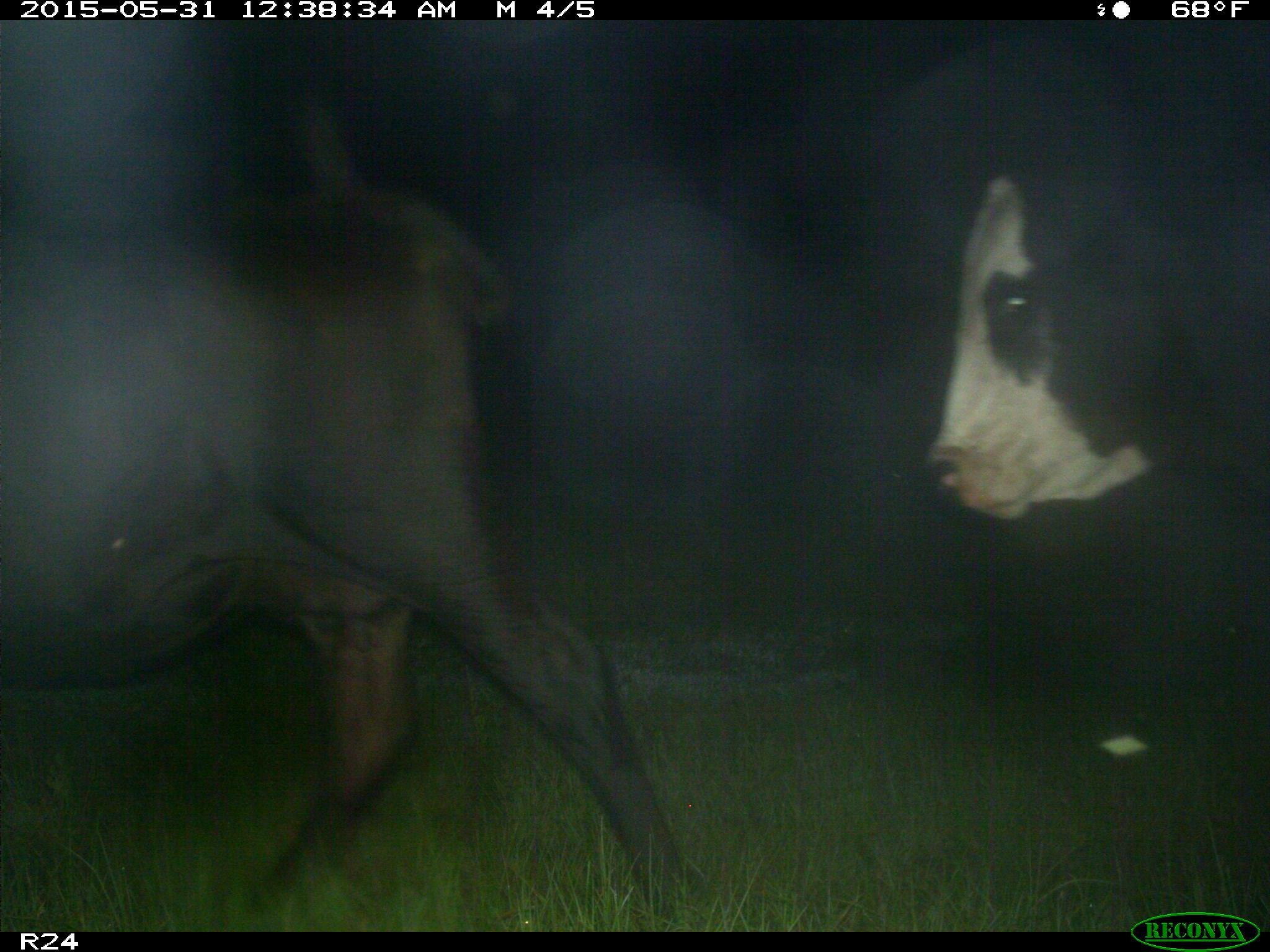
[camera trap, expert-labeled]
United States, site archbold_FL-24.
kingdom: Animalia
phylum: Chordata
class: Mammalia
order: Artiodactyla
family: Bovidae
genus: Bos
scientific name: Bos taurus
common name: domestic cow